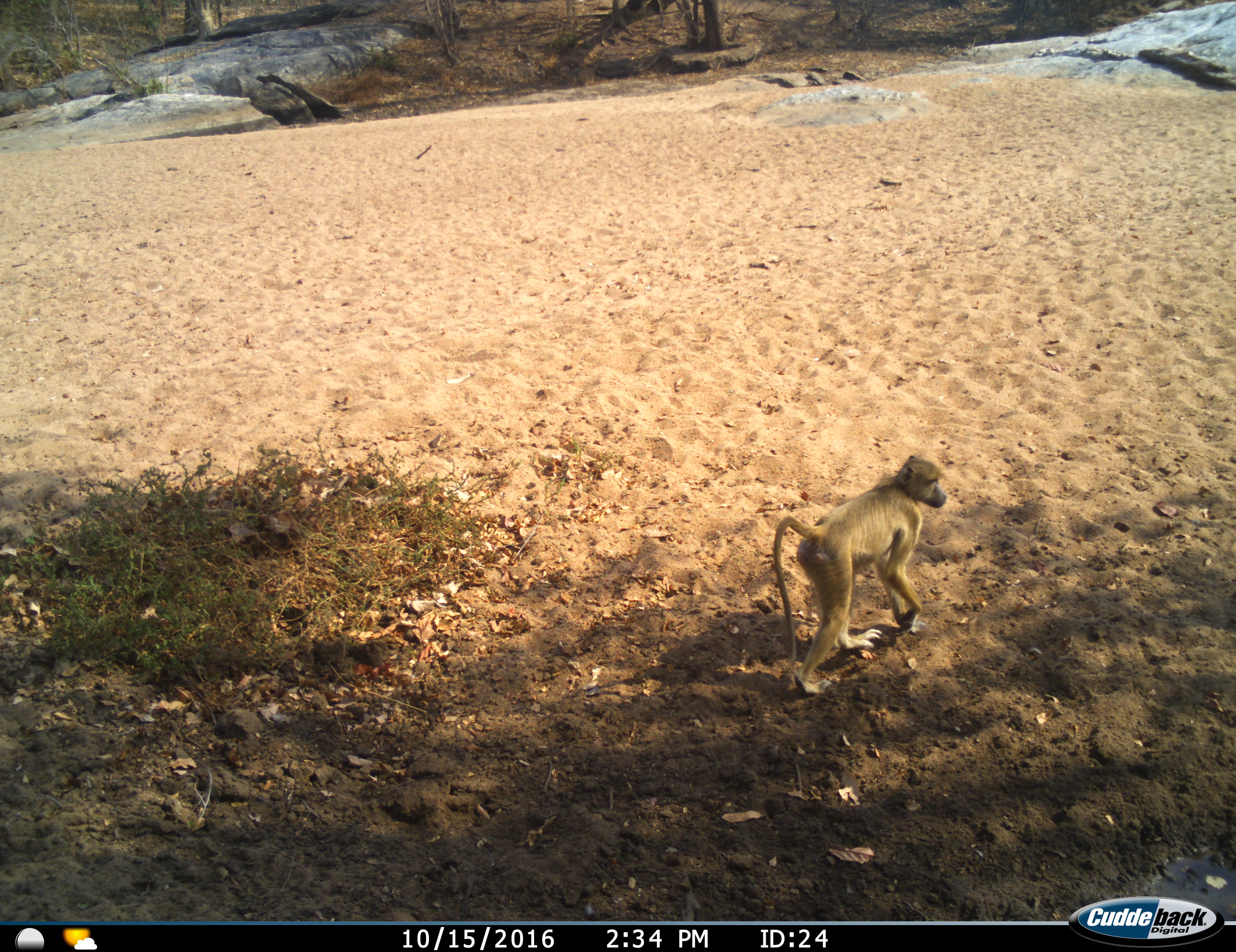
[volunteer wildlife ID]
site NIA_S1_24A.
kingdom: Animalia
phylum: Chordata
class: Mammalia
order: Primates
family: Cercopithecidae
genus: Papio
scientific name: Papio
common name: baboon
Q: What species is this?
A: Baboon (Papio).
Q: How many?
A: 1.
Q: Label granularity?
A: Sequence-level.